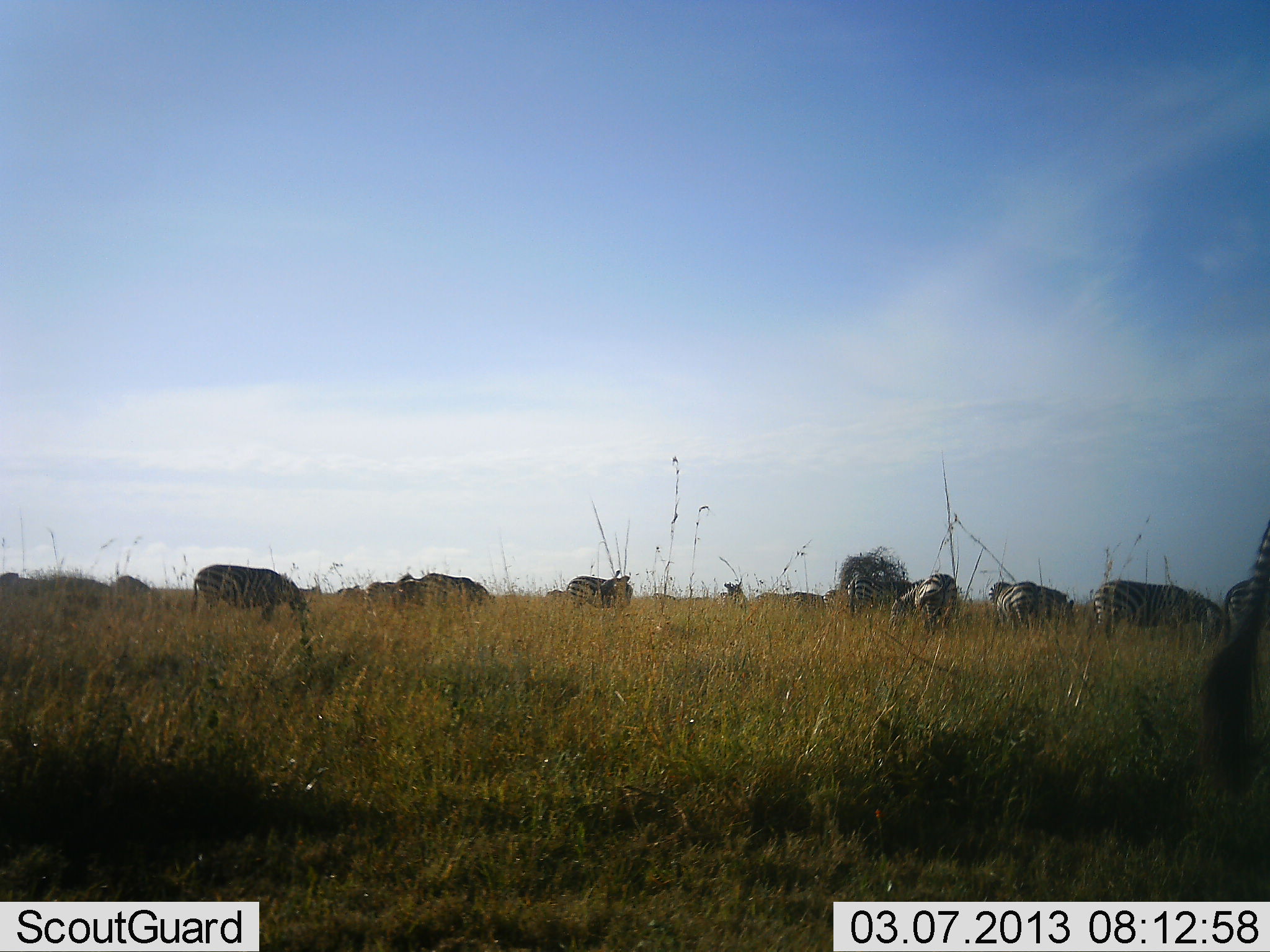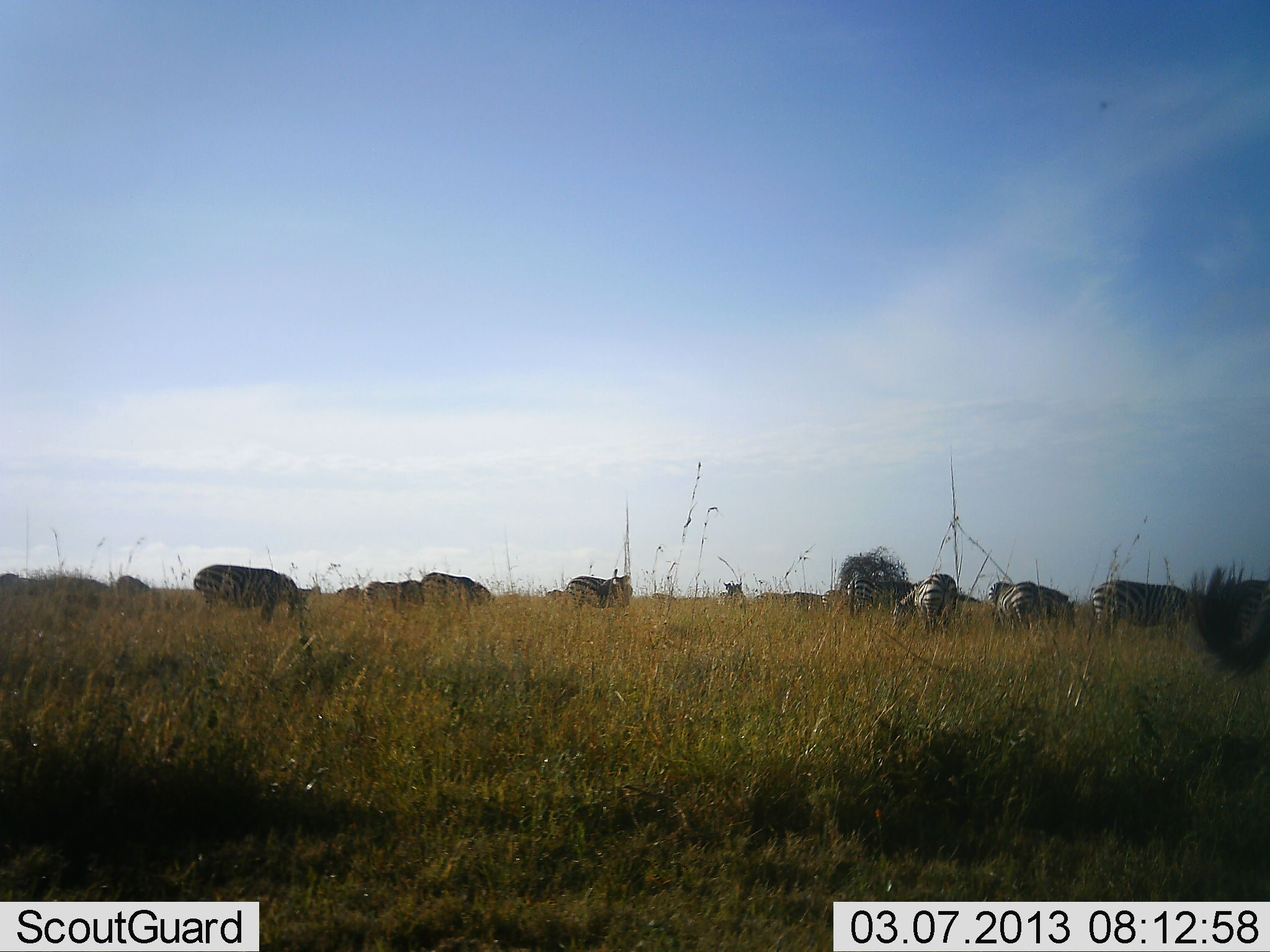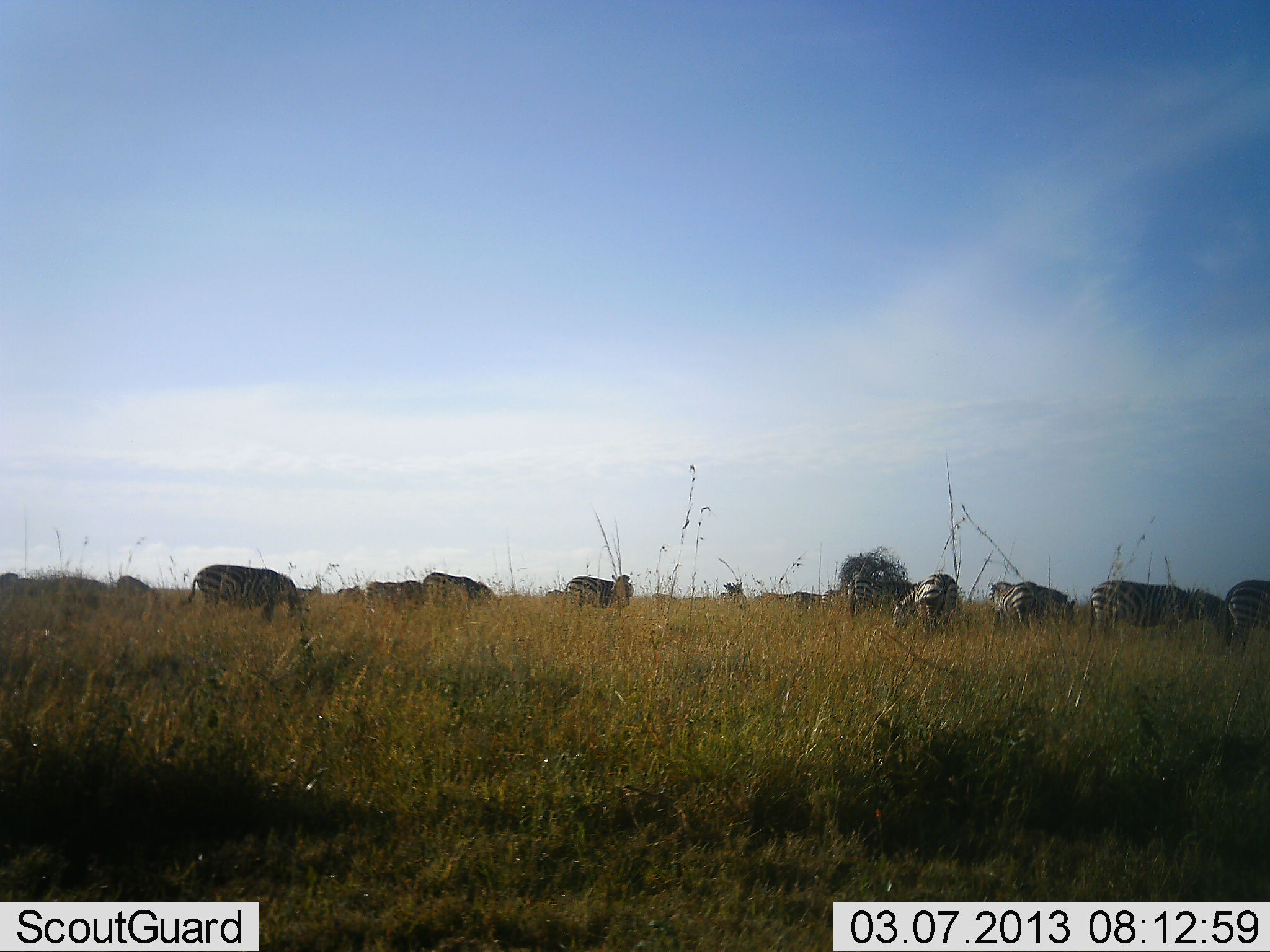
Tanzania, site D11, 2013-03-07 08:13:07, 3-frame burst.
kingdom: Animalia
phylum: Chordata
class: Mammalia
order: Perissodactyla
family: Equidae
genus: Equus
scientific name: Equus quagga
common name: plains zebra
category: zebra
Zebra (plains zebra) (Equus quagga), count 11-50. Behavior (volunteer vote fractions): standing 54%, resting 6%, moving 14%, interacting 6%. Young present (vote fraction): 3%. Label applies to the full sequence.